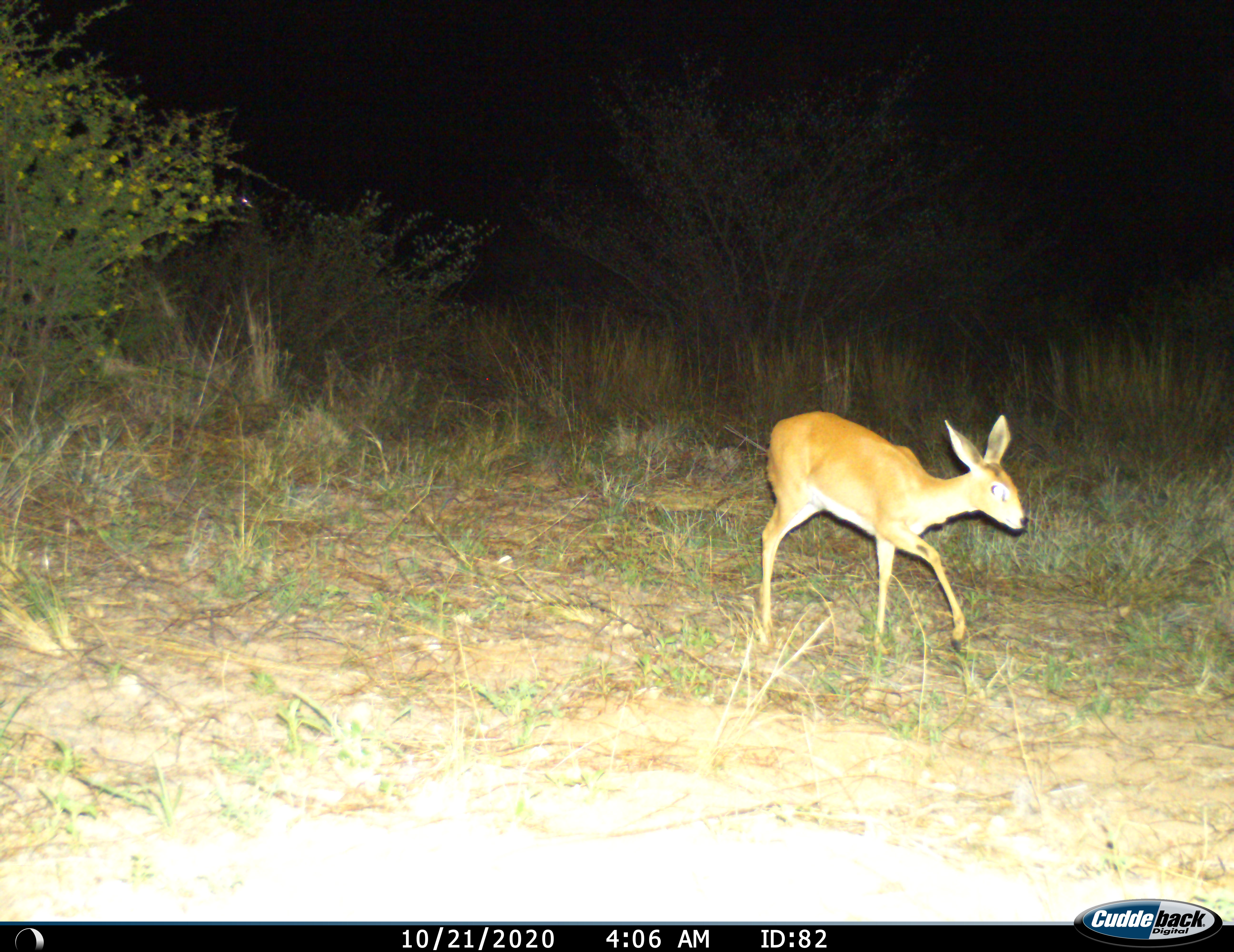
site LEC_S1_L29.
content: unidentified animal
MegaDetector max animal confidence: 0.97